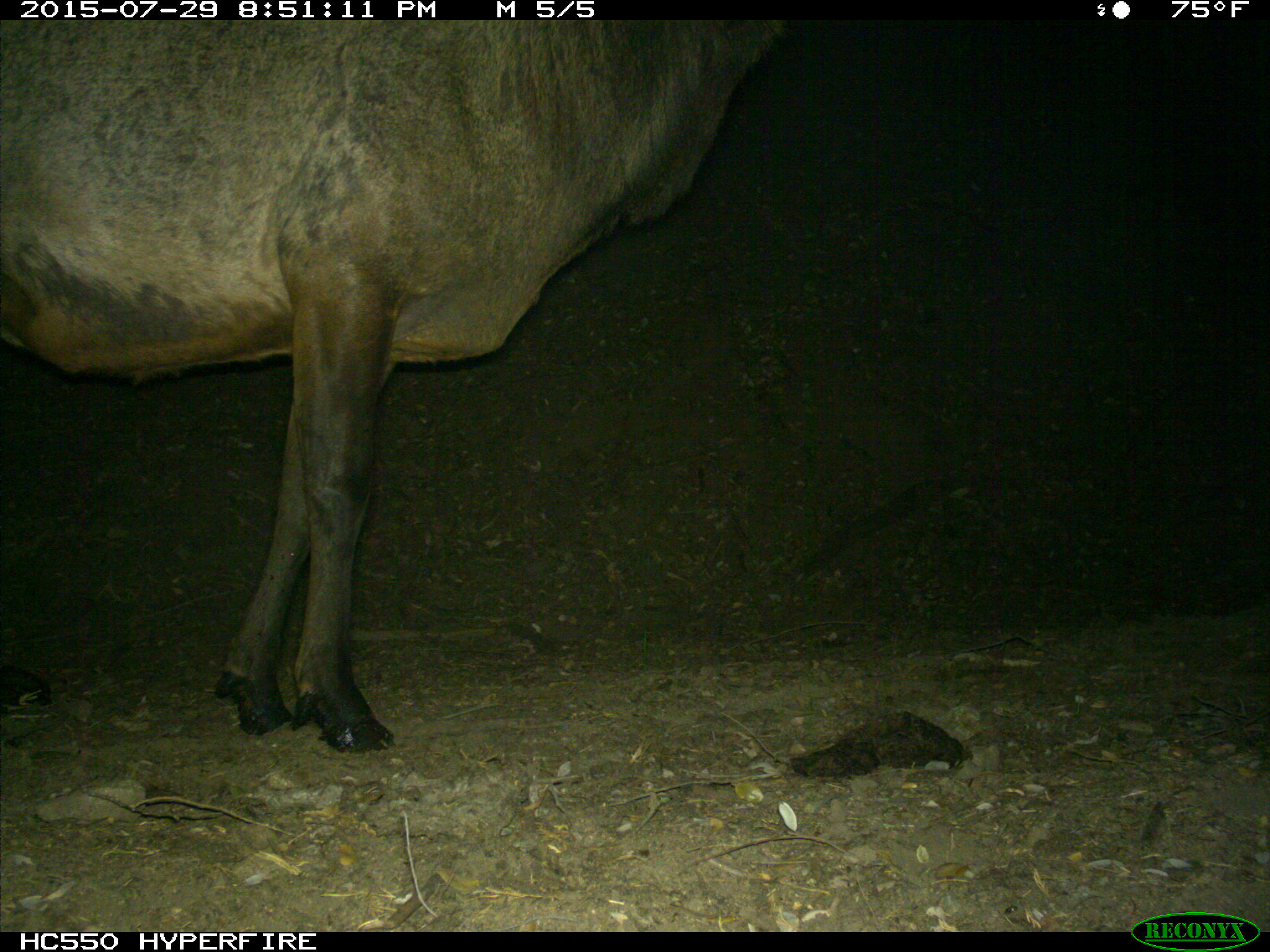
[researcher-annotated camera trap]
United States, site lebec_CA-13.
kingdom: Animalia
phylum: Chordata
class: Mammalia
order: Artiodactyla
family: Cervidae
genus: Cervus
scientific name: Cervus canadensis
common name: elk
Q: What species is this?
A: Cervus canadensis (elk).